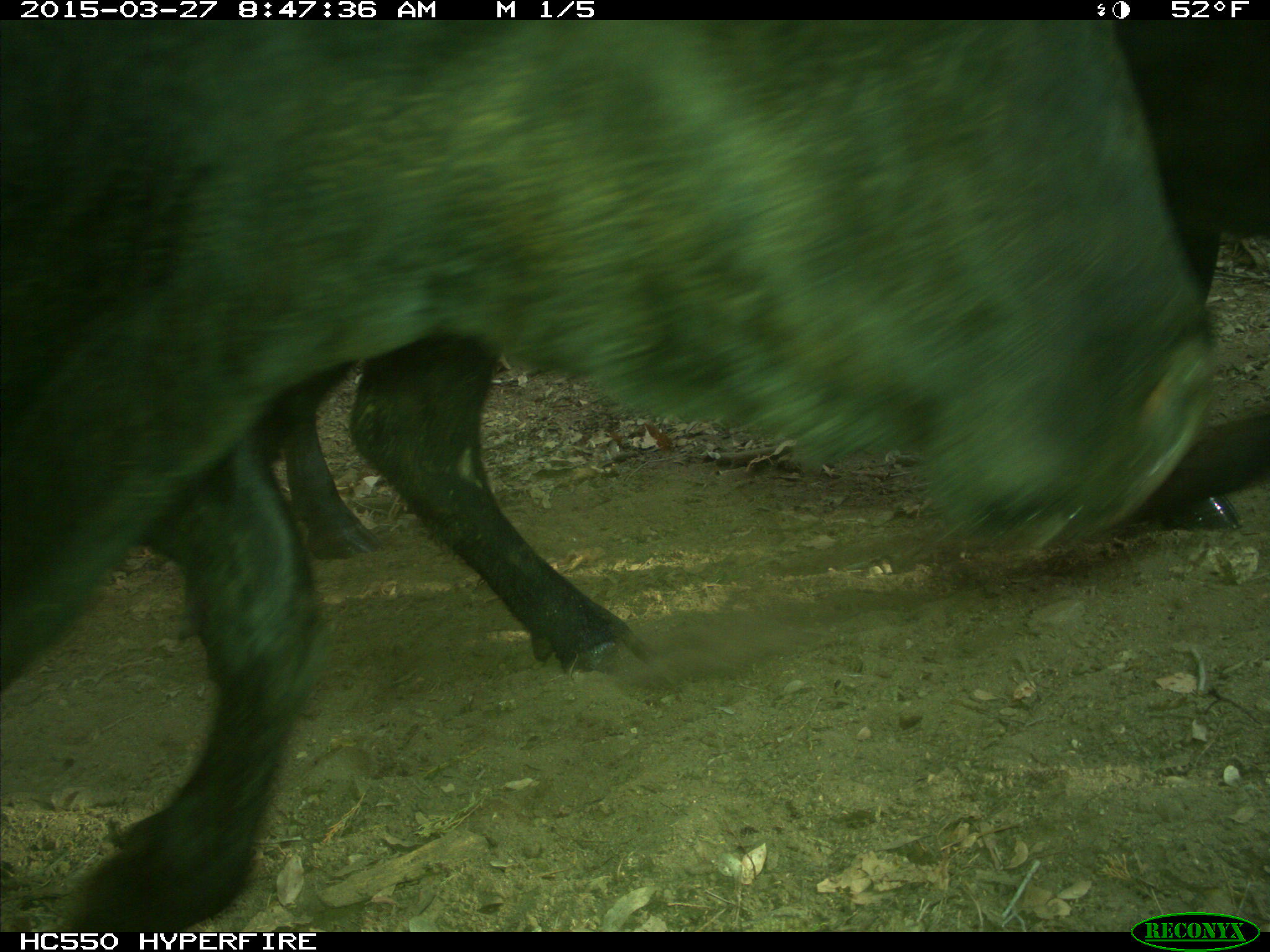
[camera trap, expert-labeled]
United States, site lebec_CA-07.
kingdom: Animalia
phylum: Chordata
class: Mammalia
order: Artiodactyla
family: Bovidae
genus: Bos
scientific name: Bos taurus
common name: domestic cow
Bos taurus (domestic cow).